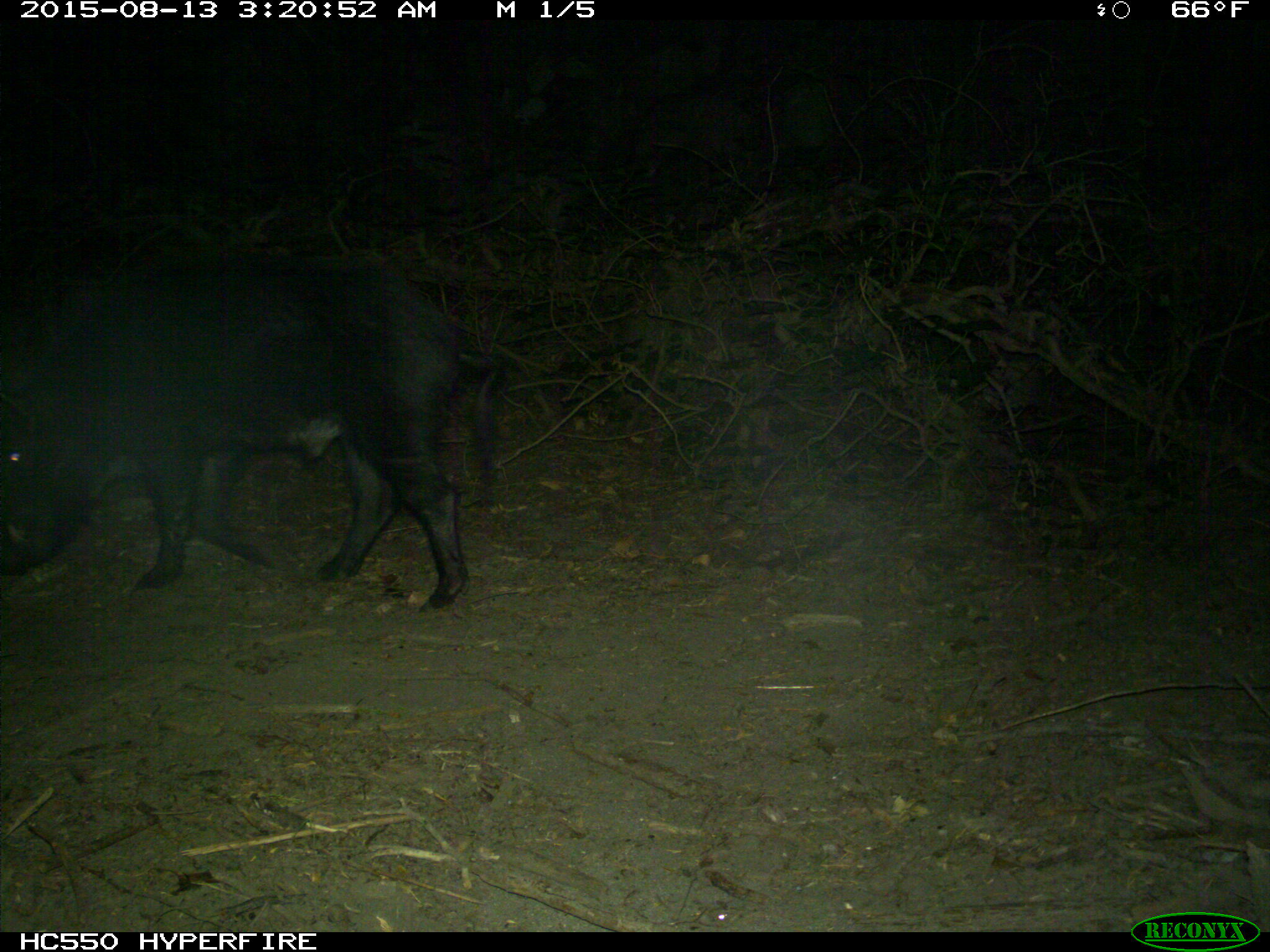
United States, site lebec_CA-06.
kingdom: Animalia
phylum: Chordata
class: Mammalia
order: Artiodactyla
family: Suidae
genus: Sus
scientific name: Sus scrofa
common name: wild boar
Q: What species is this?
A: Sus scrofa (wild boar).